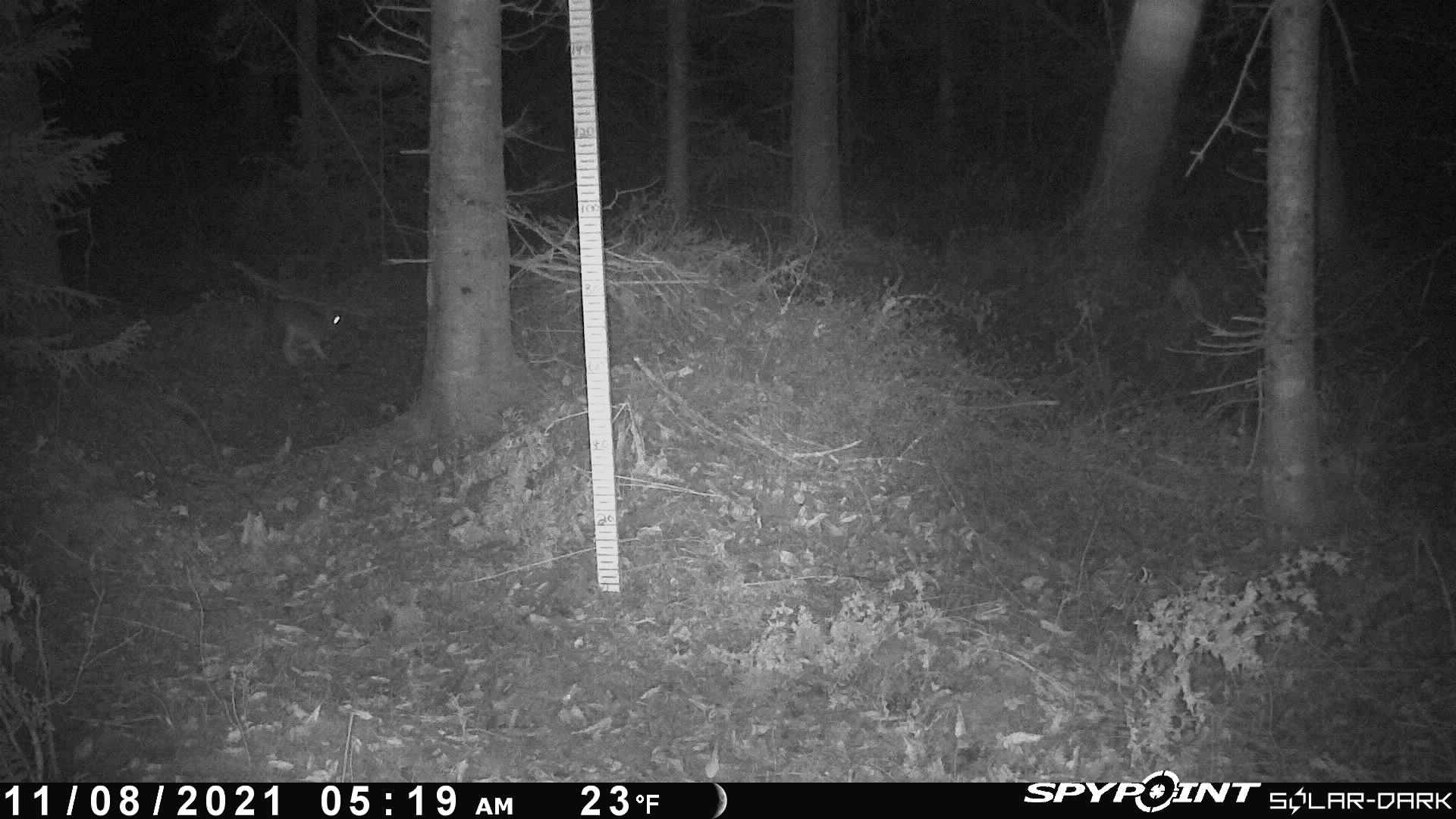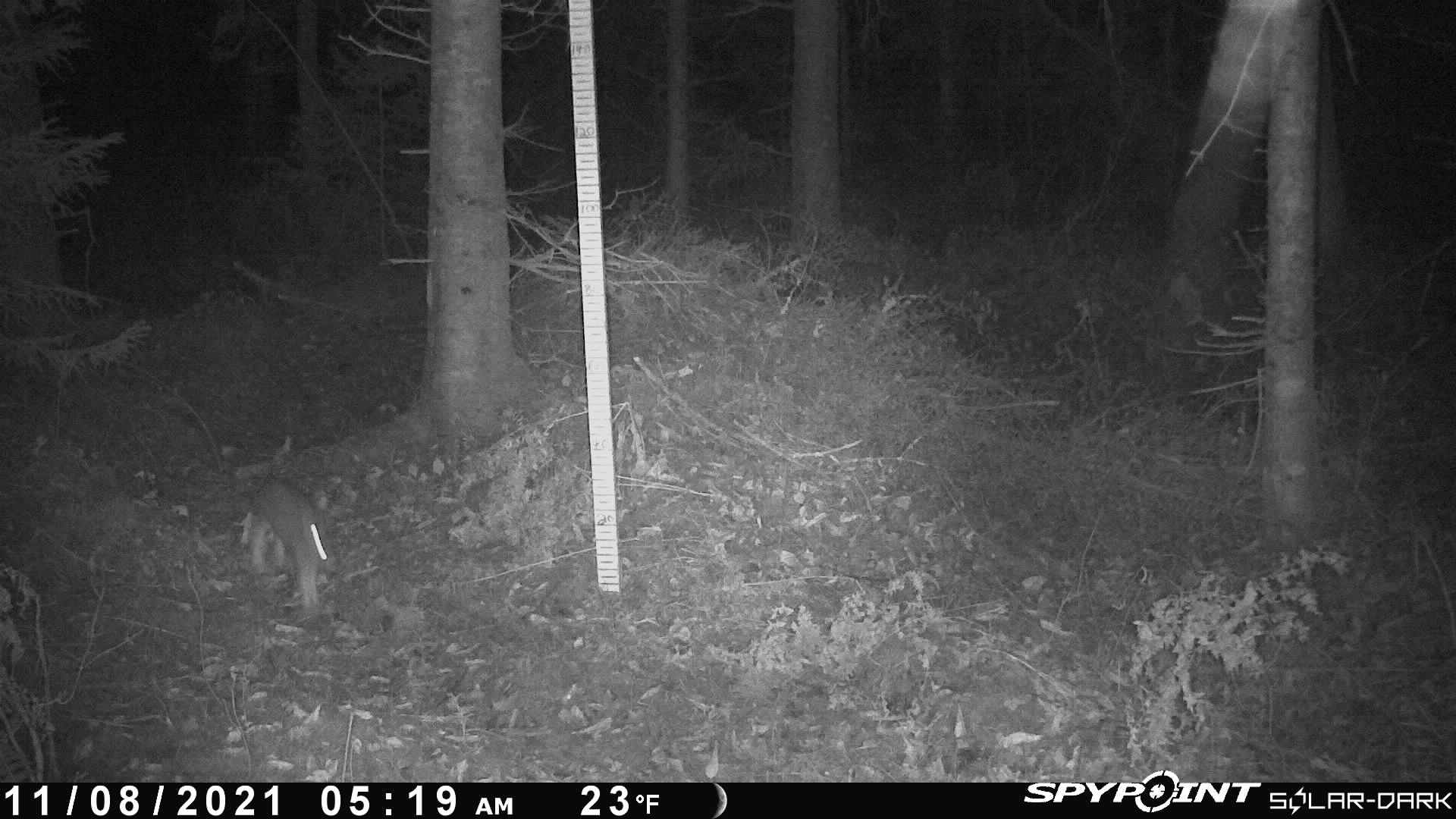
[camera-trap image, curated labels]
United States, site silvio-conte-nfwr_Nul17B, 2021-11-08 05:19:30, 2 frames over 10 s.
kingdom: Animalia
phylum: Chordata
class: Mammalia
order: Lagomorpha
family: Leporidae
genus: Lepus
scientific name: Lepus americanus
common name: snowshoe hare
Snowshoe hare (Lepus americanus).